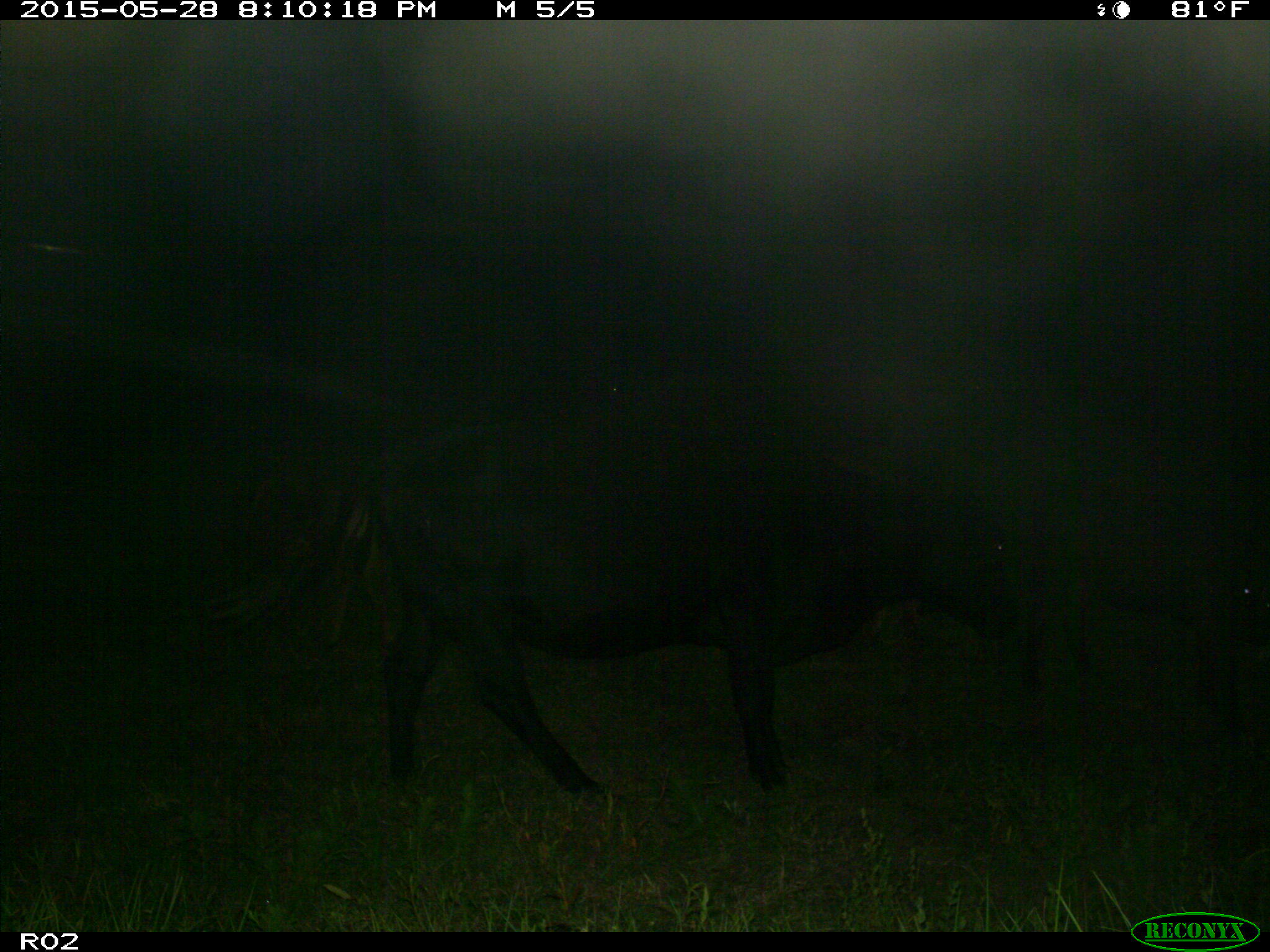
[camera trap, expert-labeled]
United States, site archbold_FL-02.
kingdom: Animalia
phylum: Chordata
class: Mammalia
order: Artiodactyla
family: Bovidae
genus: Bos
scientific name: Bos taurus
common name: domestic cow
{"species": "Bos taurus (domestic cow)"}